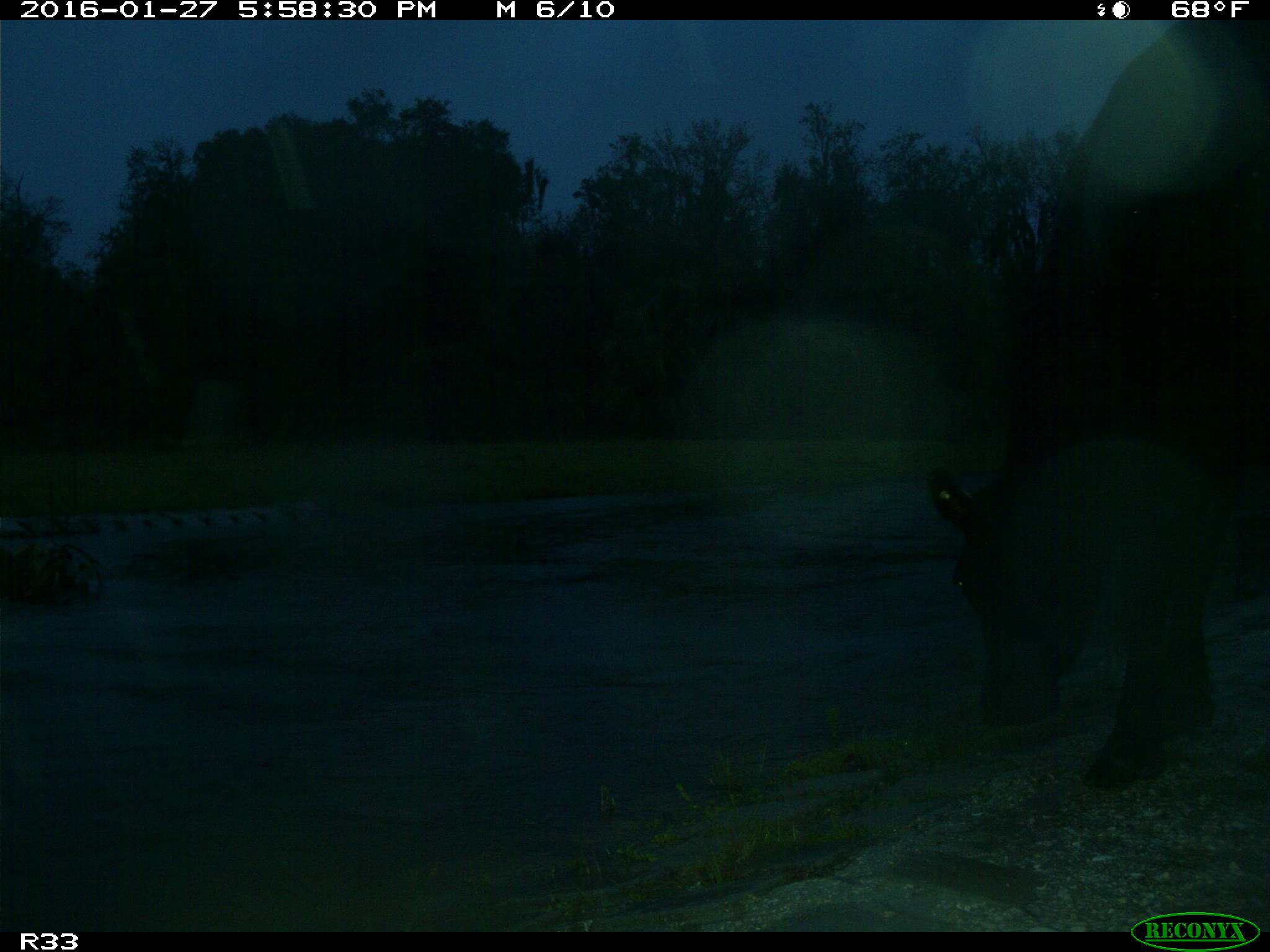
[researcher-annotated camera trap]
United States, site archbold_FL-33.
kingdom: Animalia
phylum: Chordata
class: Mammalia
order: Artiodactyla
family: Bovidae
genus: Bos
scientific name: Bos taurus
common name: domestic cow